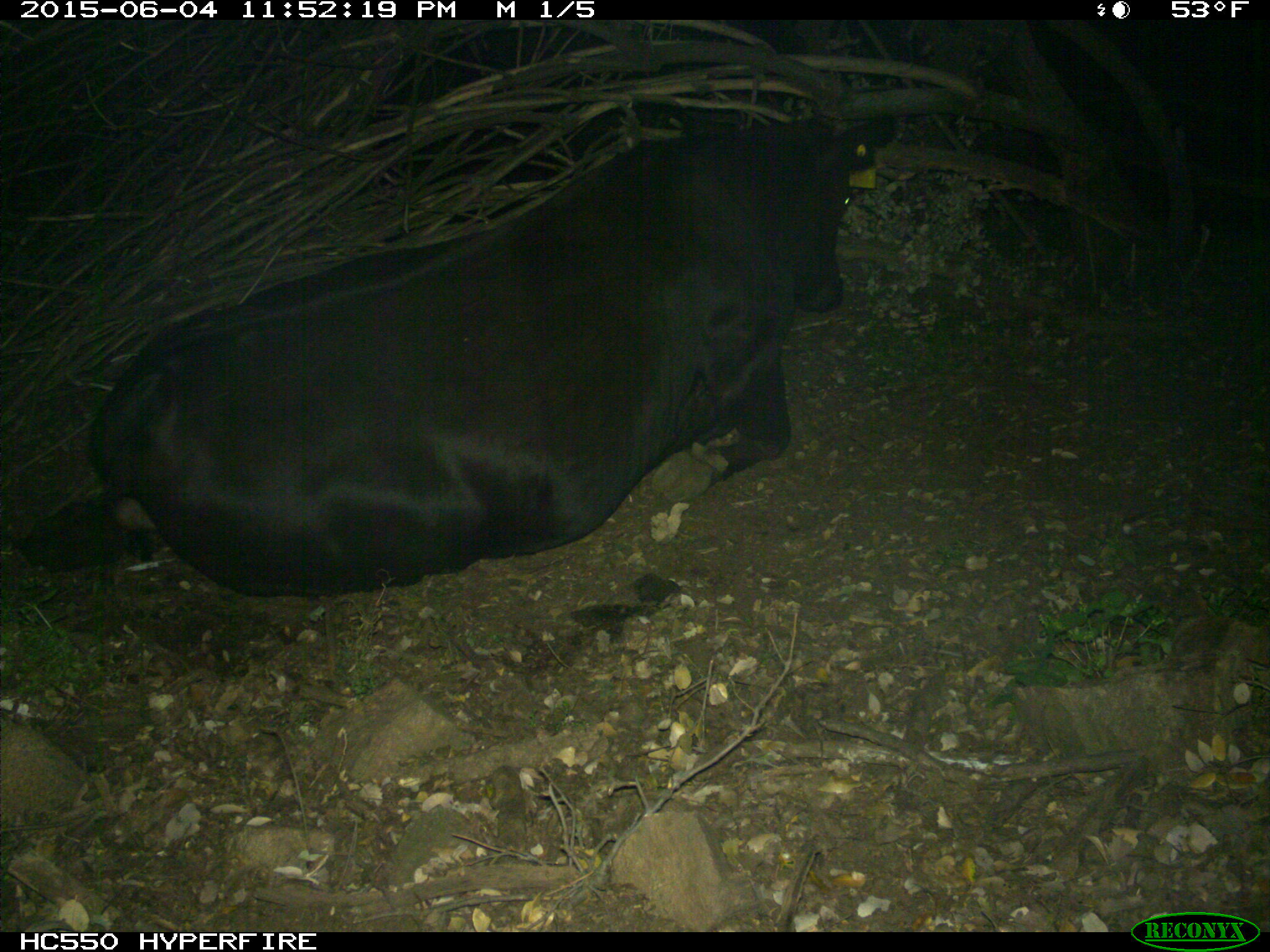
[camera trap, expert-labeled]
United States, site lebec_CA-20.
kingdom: Animalia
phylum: Chordata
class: Mammalia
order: Artiodactyla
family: Bovidae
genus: Bos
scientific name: Bos taurus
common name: domestic cow